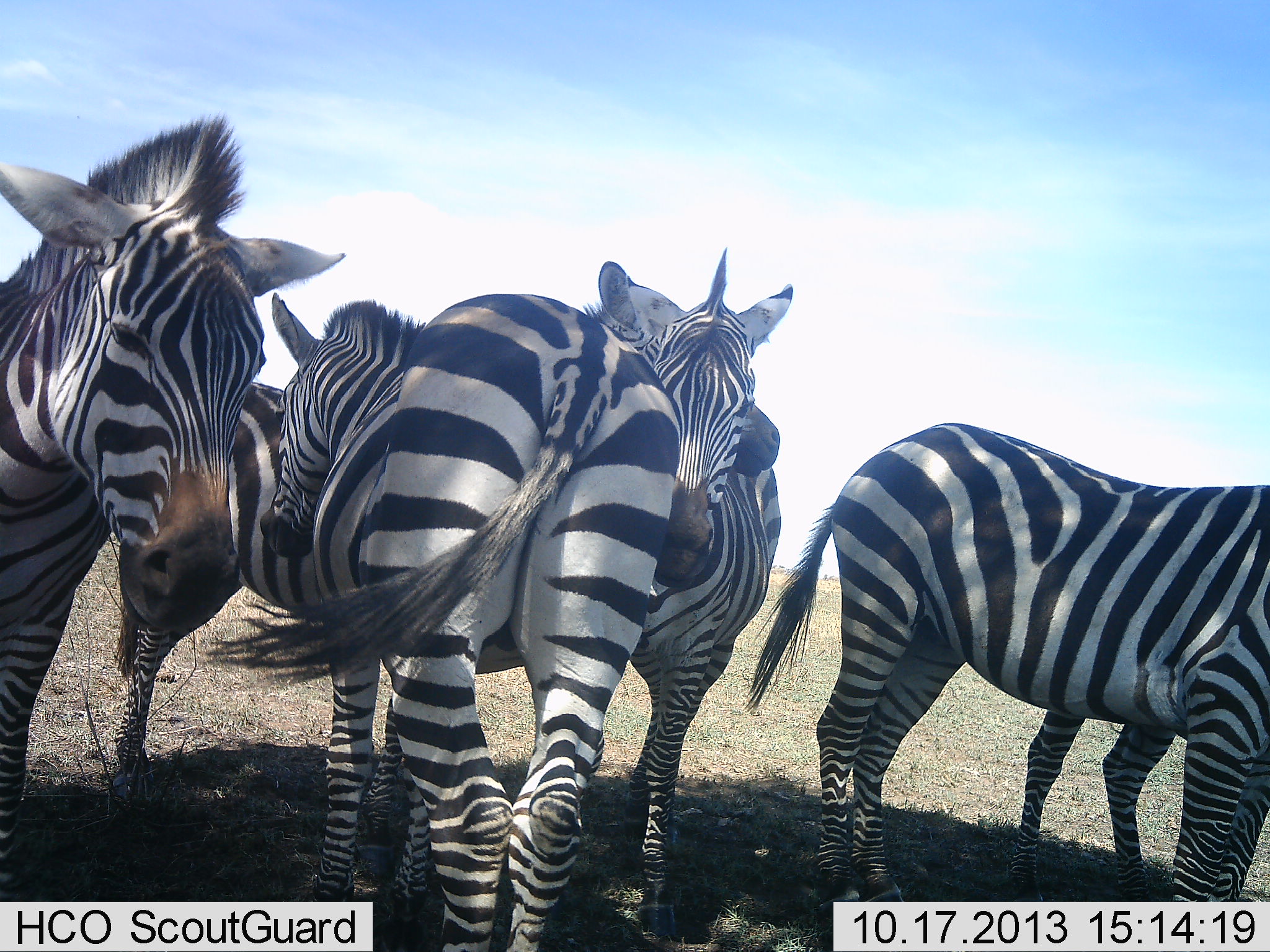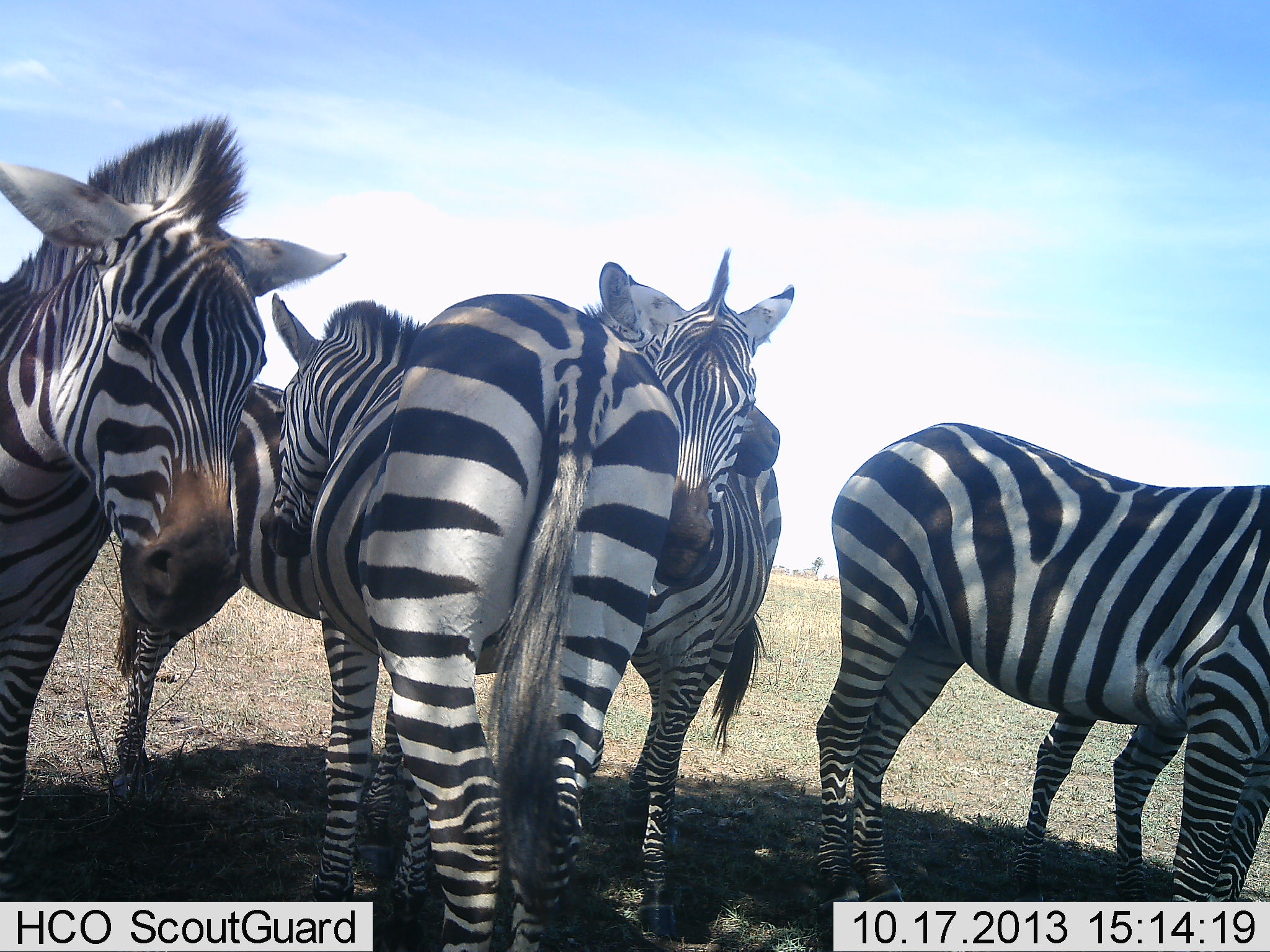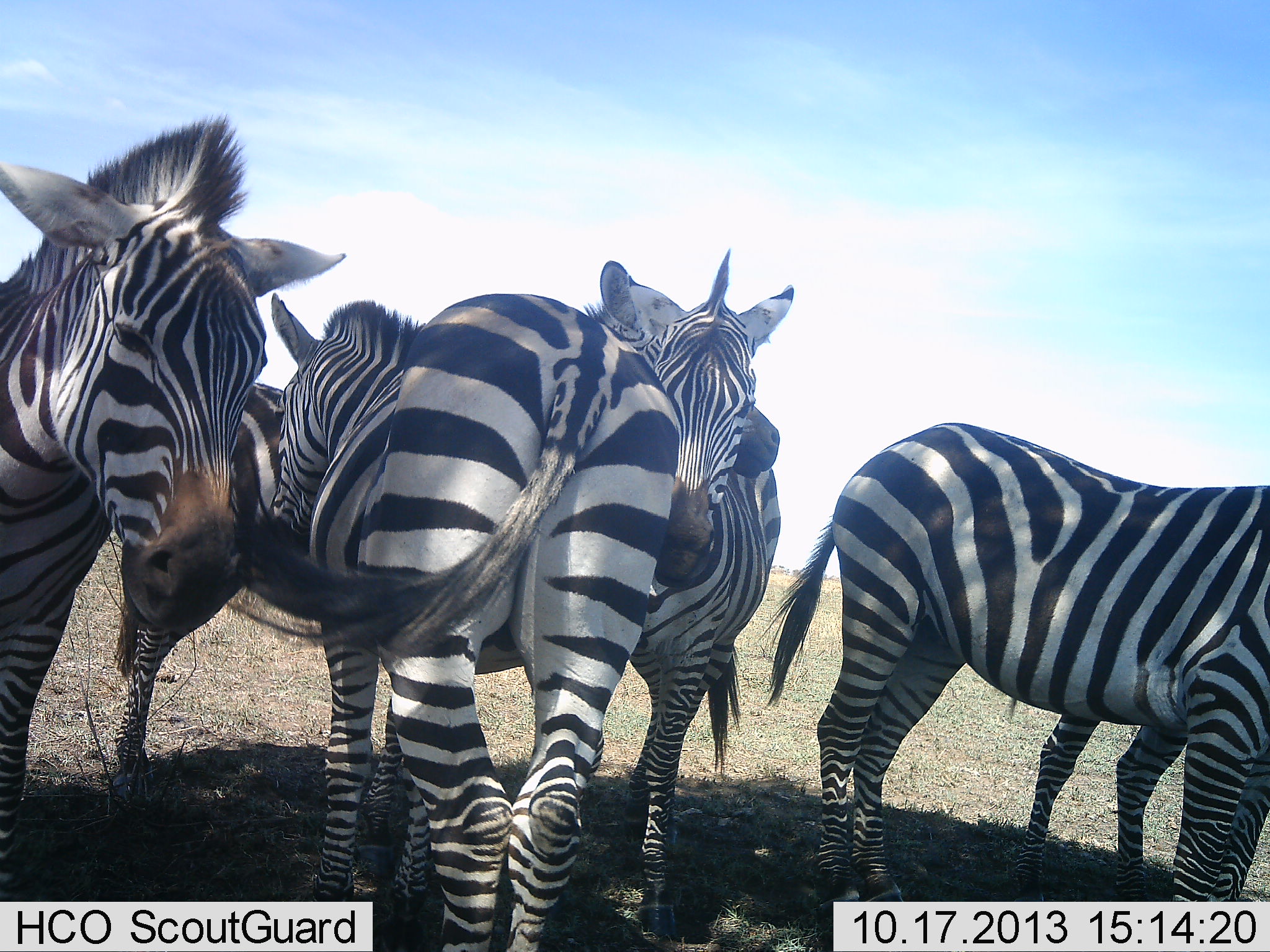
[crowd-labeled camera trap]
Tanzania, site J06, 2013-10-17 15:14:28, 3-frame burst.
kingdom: Animalia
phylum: Chordata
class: Mammalia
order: Perissodactyla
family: Equidae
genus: Equus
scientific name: Equus quagga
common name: plains zebra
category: zebra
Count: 6.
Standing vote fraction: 96%.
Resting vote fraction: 12%.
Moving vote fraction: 0%.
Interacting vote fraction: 33%.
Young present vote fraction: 4%.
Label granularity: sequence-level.